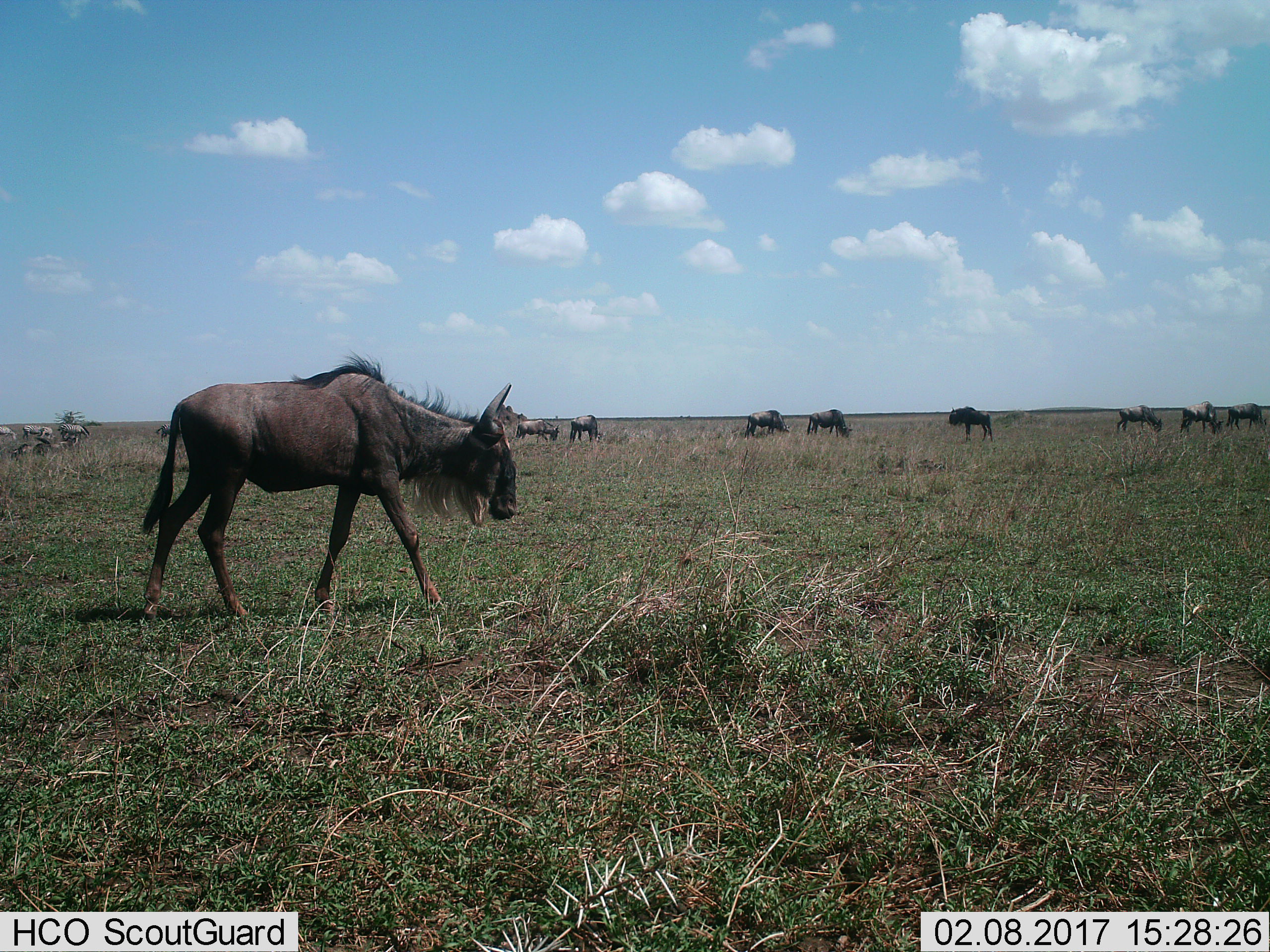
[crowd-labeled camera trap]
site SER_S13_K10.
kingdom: Animalia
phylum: Chordata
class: Mammalia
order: Artiodactyla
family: Bovidae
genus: Connochaetes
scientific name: Connochaetes taurinus taurinus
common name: blue wildebeest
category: wildebeestblue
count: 9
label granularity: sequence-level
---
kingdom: Animalia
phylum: Chordata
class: Mammalia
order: Perissodactyla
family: Equidae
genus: Equus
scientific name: Equus quagga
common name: plains zebra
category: zebraplains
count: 4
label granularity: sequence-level